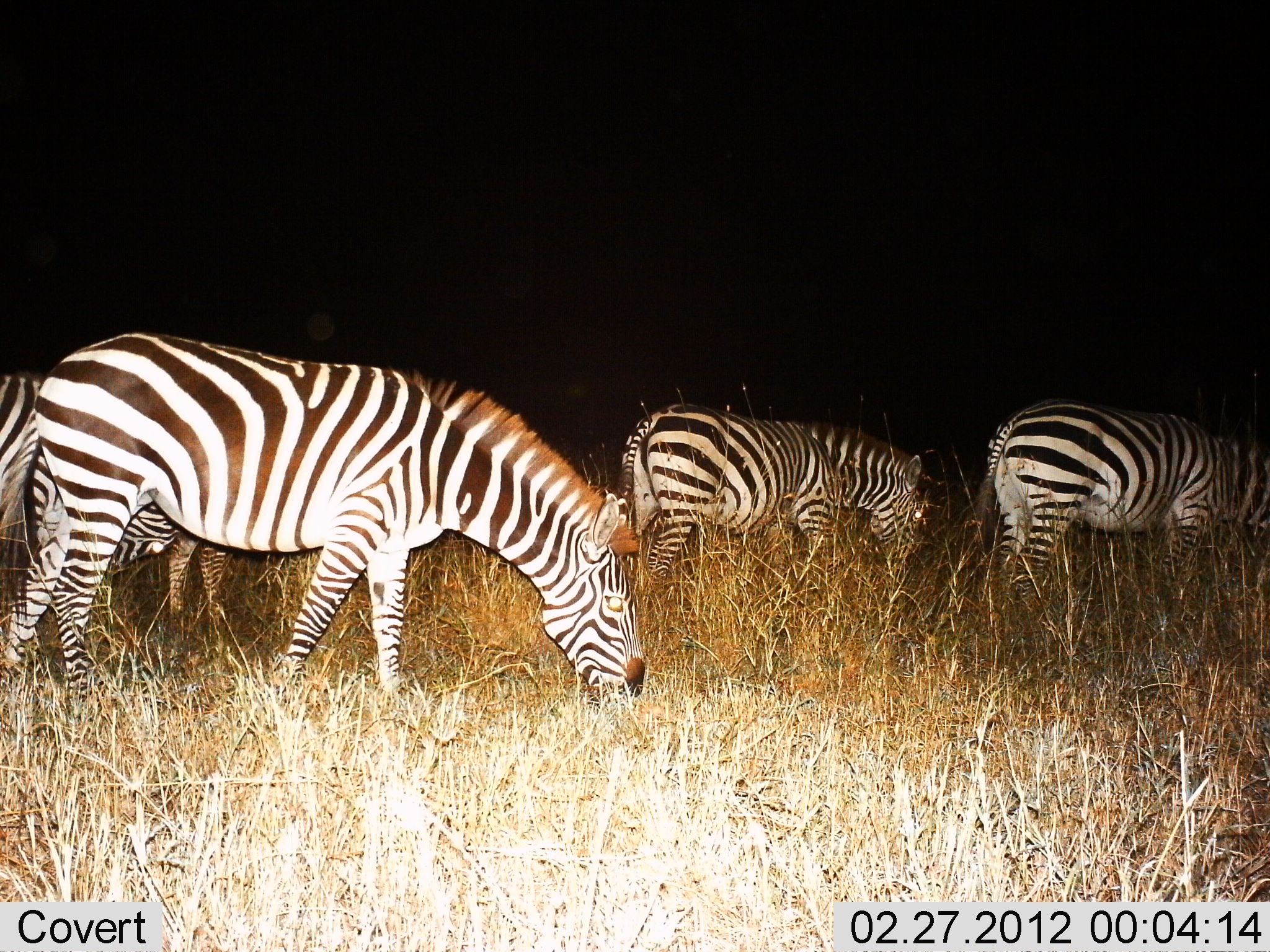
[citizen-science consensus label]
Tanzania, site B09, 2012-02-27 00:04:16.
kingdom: Animalia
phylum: Chordata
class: Mammalia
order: Perissodactyla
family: Equidae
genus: Equus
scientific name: Equus quagga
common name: plains zebra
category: zebra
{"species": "zebra (plains zebra) (Equus quagga)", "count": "4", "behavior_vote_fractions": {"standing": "18%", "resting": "0%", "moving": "4%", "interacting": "0%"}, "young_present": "4%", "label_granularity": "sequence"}